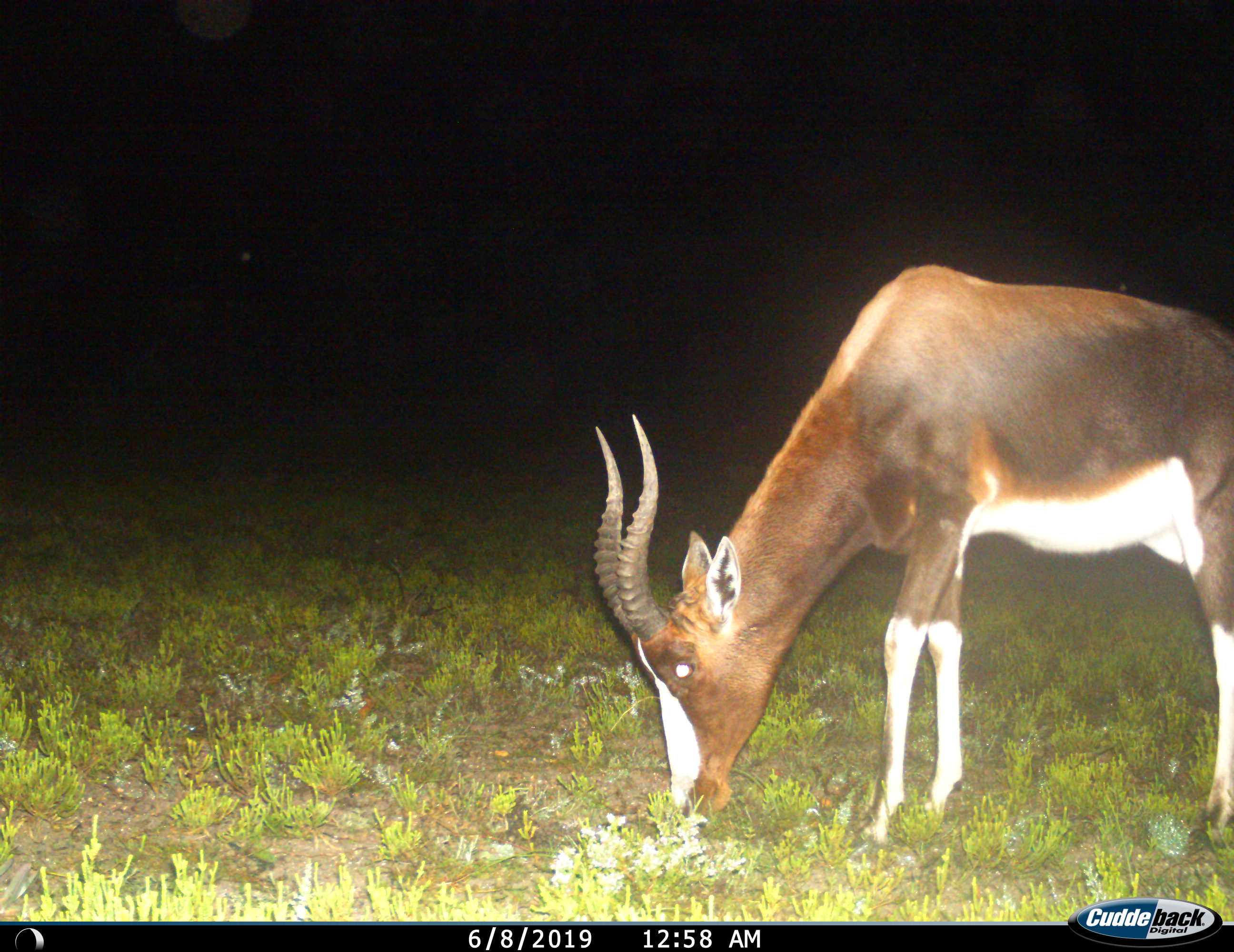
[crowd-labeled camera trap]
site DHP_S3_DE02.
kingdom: Animalia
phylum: Chordata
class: Mammalia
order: Artiodactyla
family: Bovidae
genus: Damaliscus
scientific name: Damaliscus pygargus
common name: bontebok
Bontebok (Damaliscus pygargus), count 1. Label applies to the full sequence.